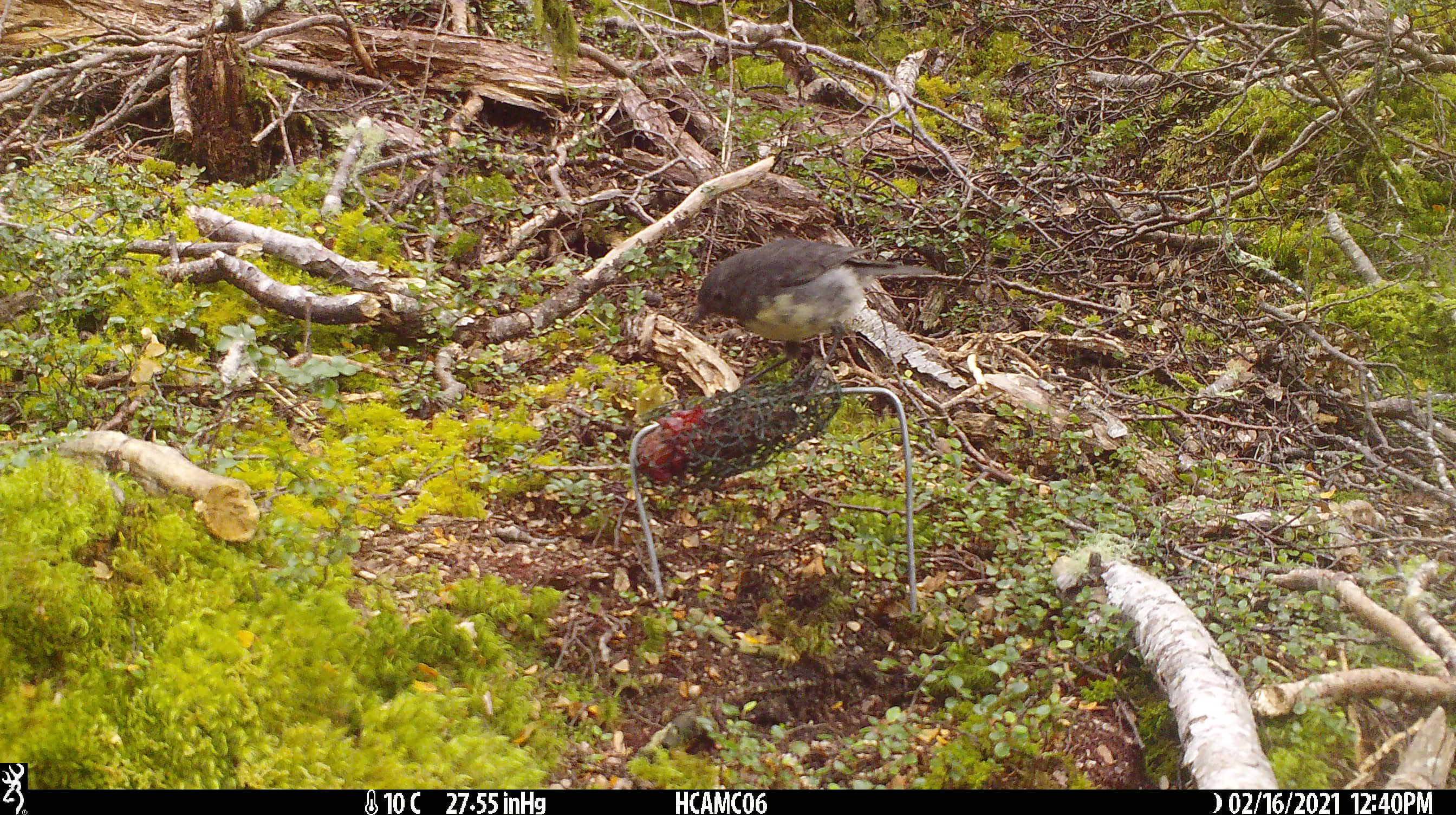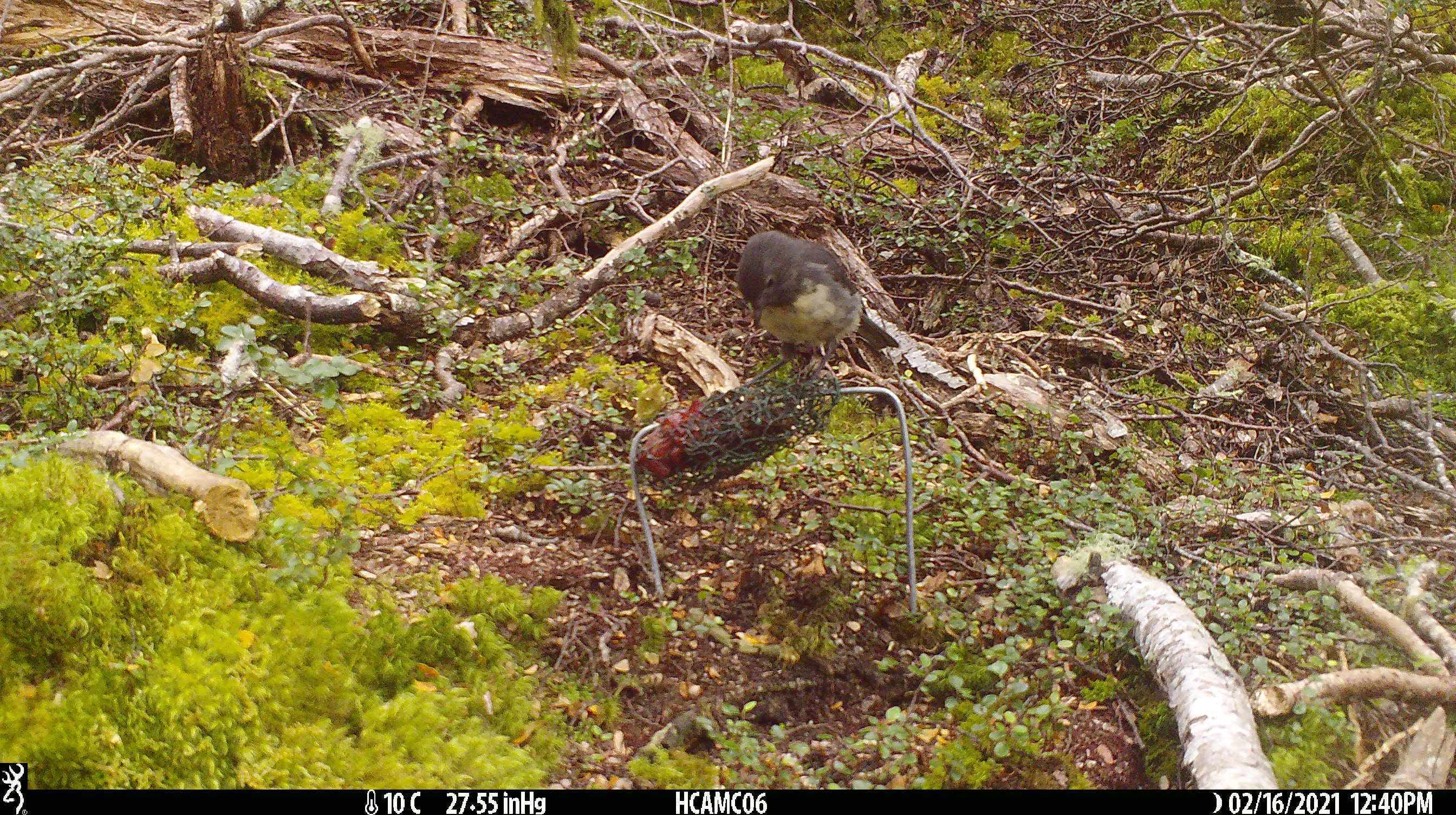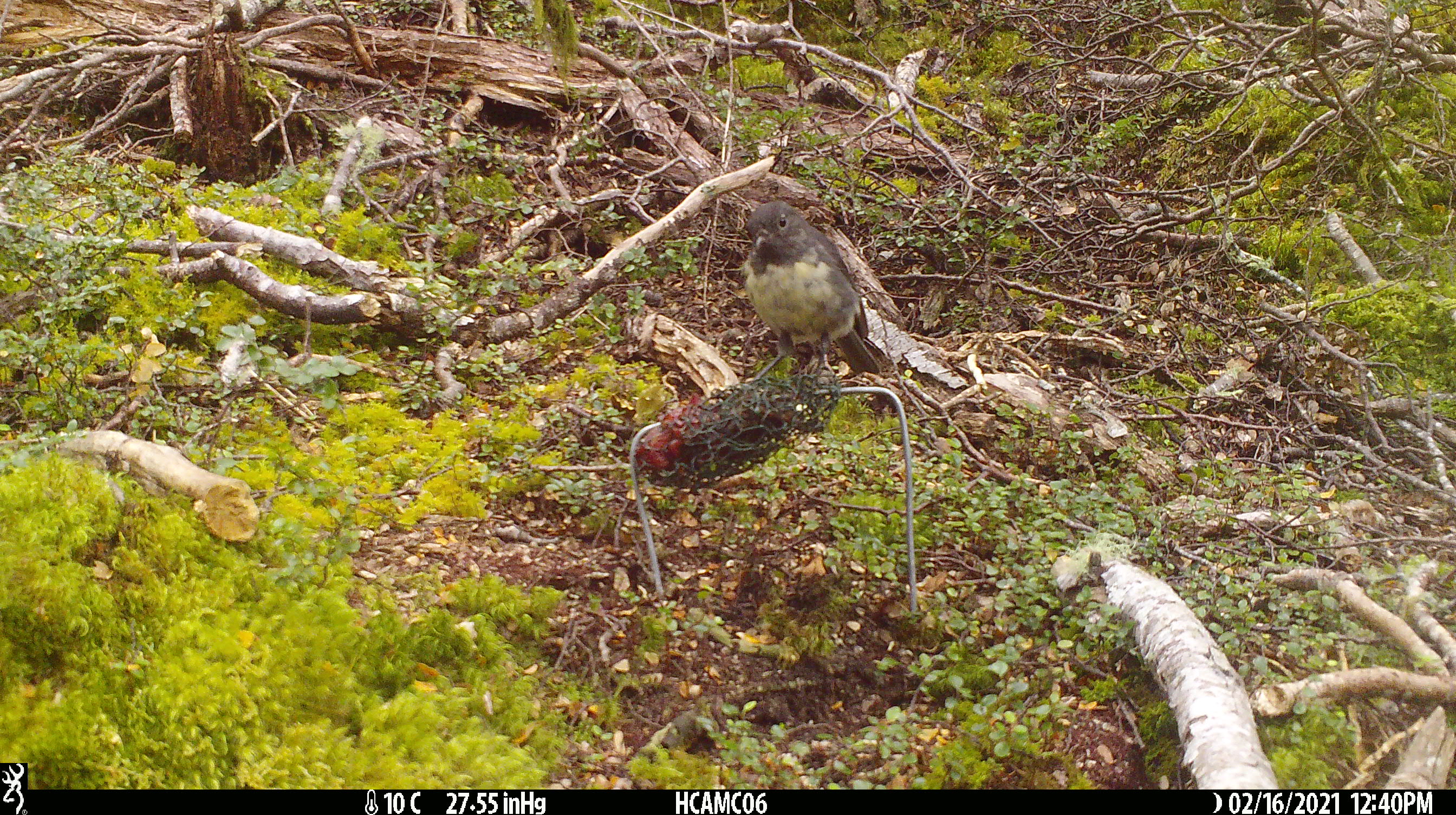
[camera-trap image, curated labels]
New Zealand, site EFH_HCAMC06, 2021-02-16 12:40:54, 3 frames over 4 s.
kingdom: Animalia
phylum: Chordata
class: Aves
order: Passeriformes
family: Petroicidae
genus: Petroica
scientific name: Petroica australis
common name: new zealand robin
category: robin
Robin (new zealand robin) (Petroica australis).